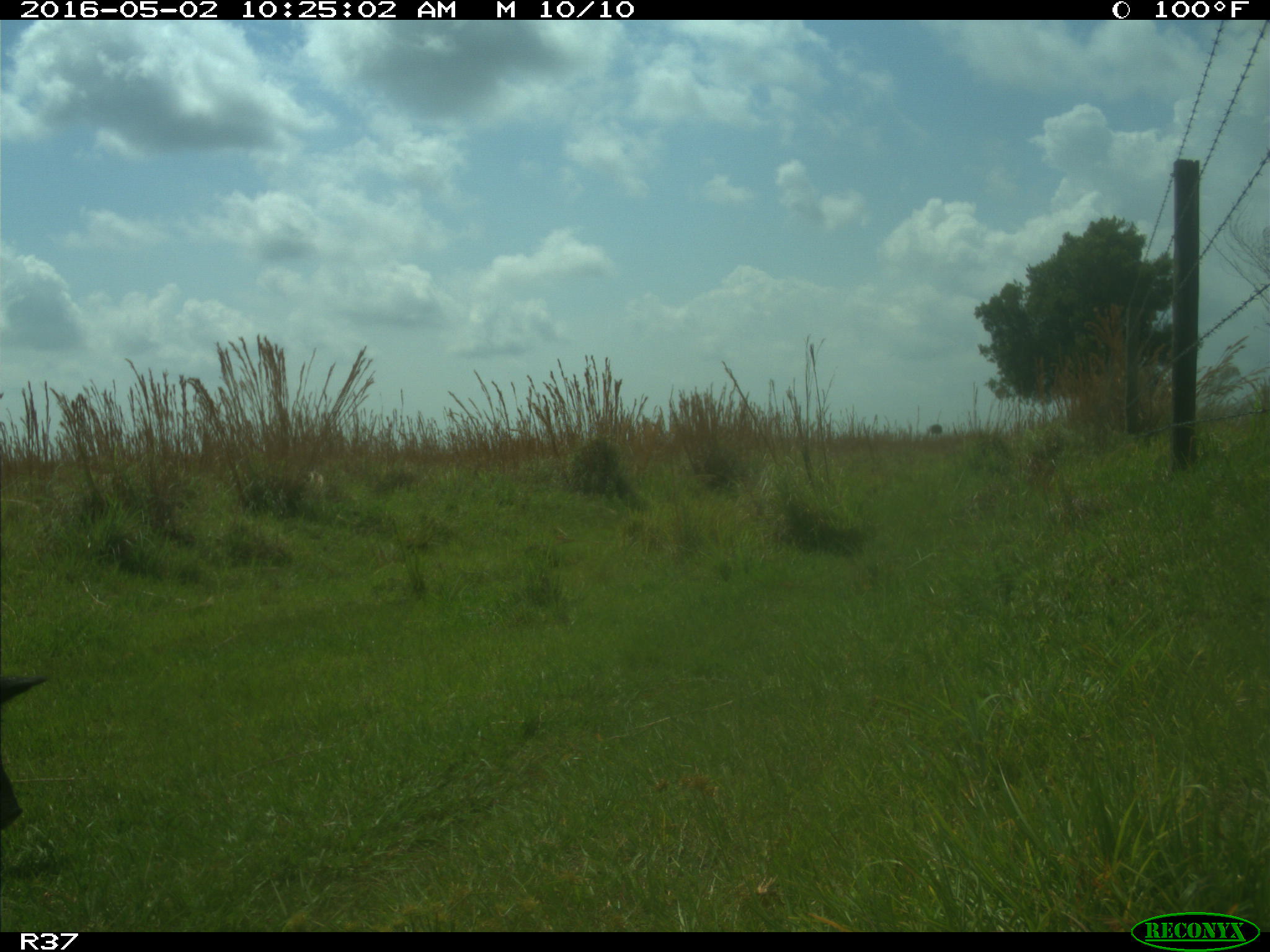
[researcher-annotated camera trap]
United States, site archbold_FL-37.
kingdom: Animalia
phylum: Chordata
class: Mammalia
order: Artiodactyla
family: Suidae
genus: Sus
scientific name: Sus scrofa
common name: wild boar